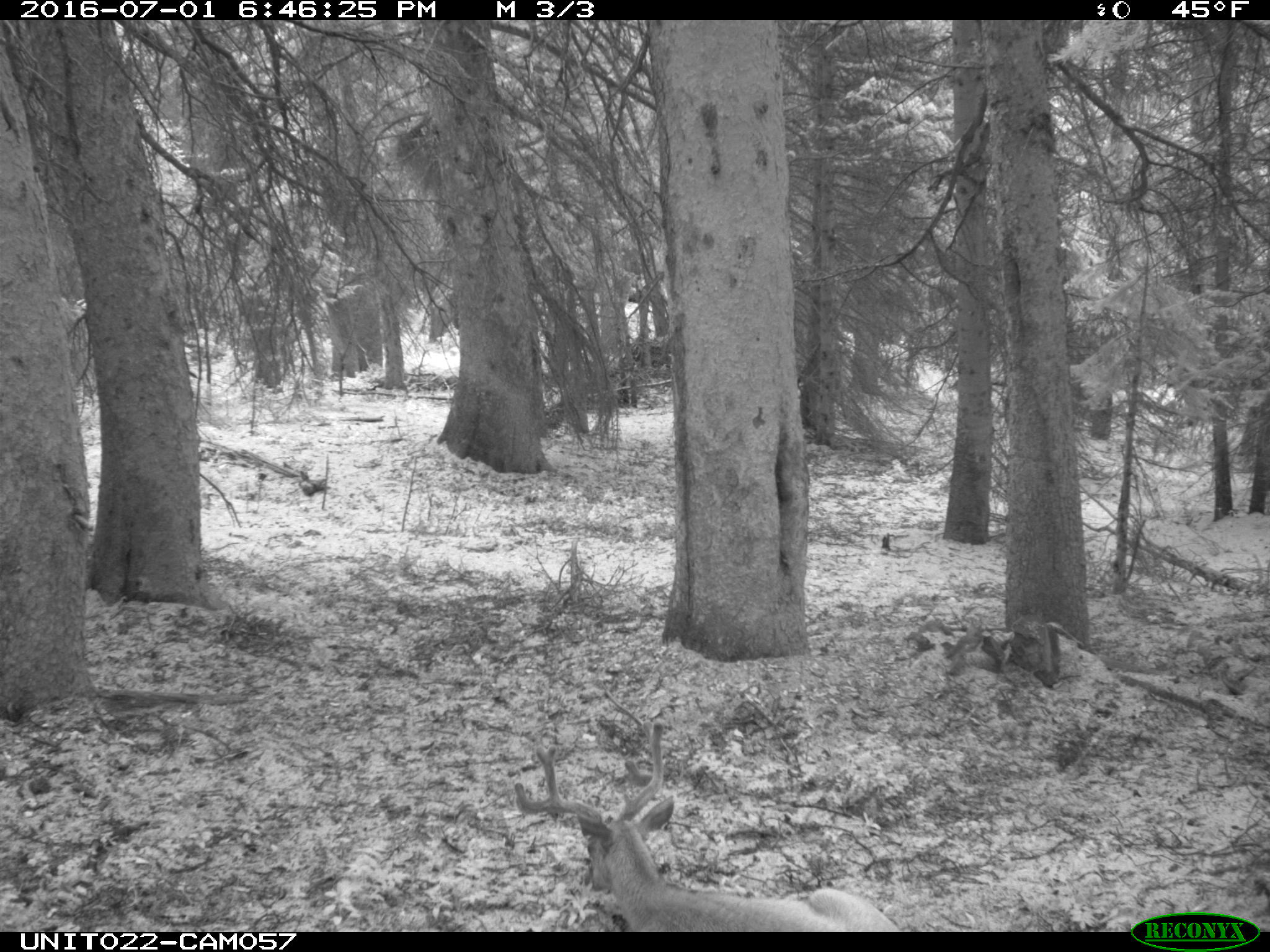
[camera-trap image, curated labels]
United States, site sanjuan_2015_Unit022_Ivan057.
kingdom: Animalia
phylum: Chordata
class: Mammalia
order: Artiodactyla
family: Cervidae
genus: Odocoileus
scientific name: Odocoileus hemionus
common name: mule deer